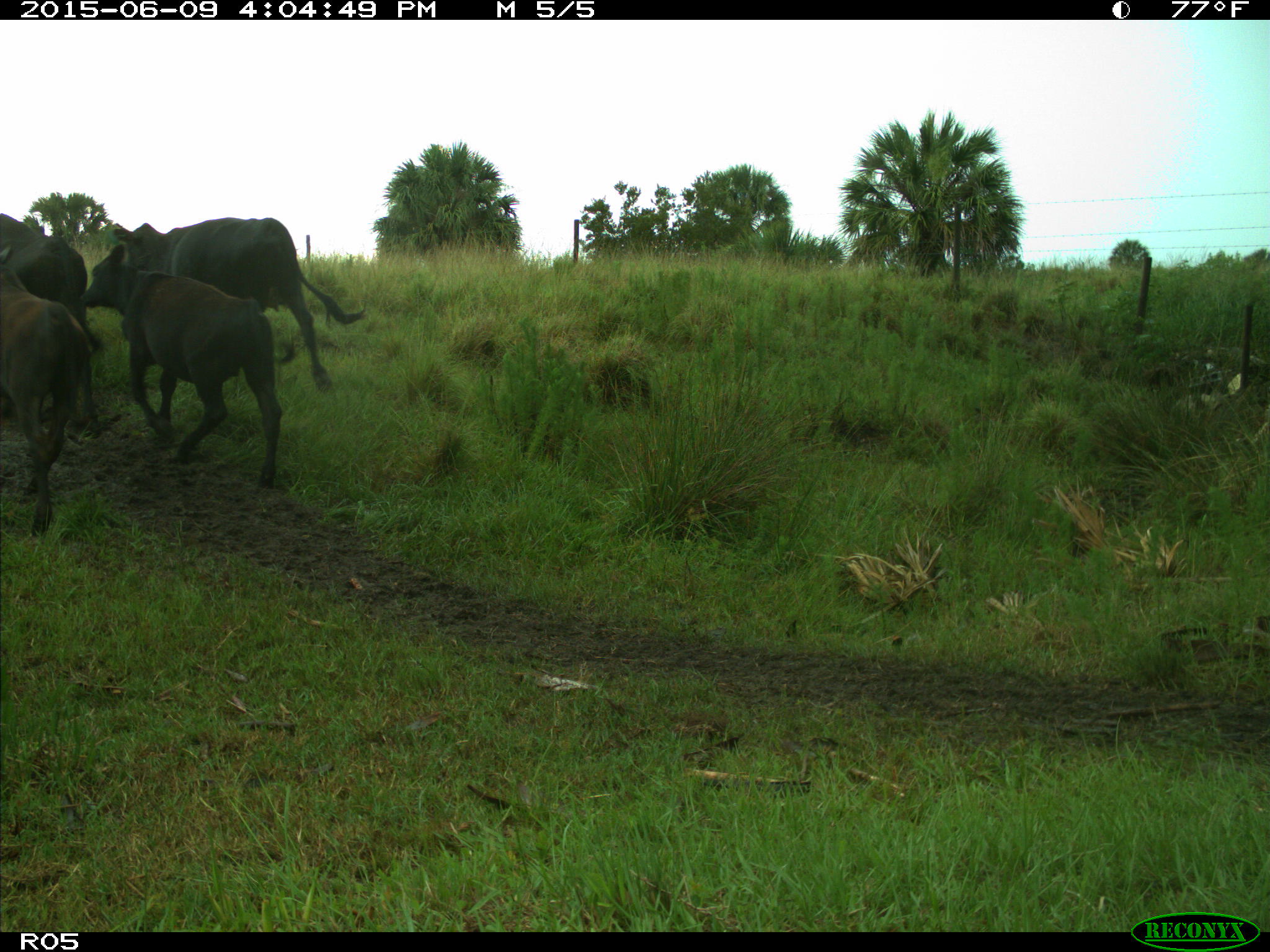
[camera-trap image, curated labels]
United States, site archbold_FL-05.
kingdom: Animalia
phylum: Chordata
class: Mammalia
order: Artiodactyla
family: Bovidae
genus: Bos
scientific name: Bos taurus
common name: domestic cow